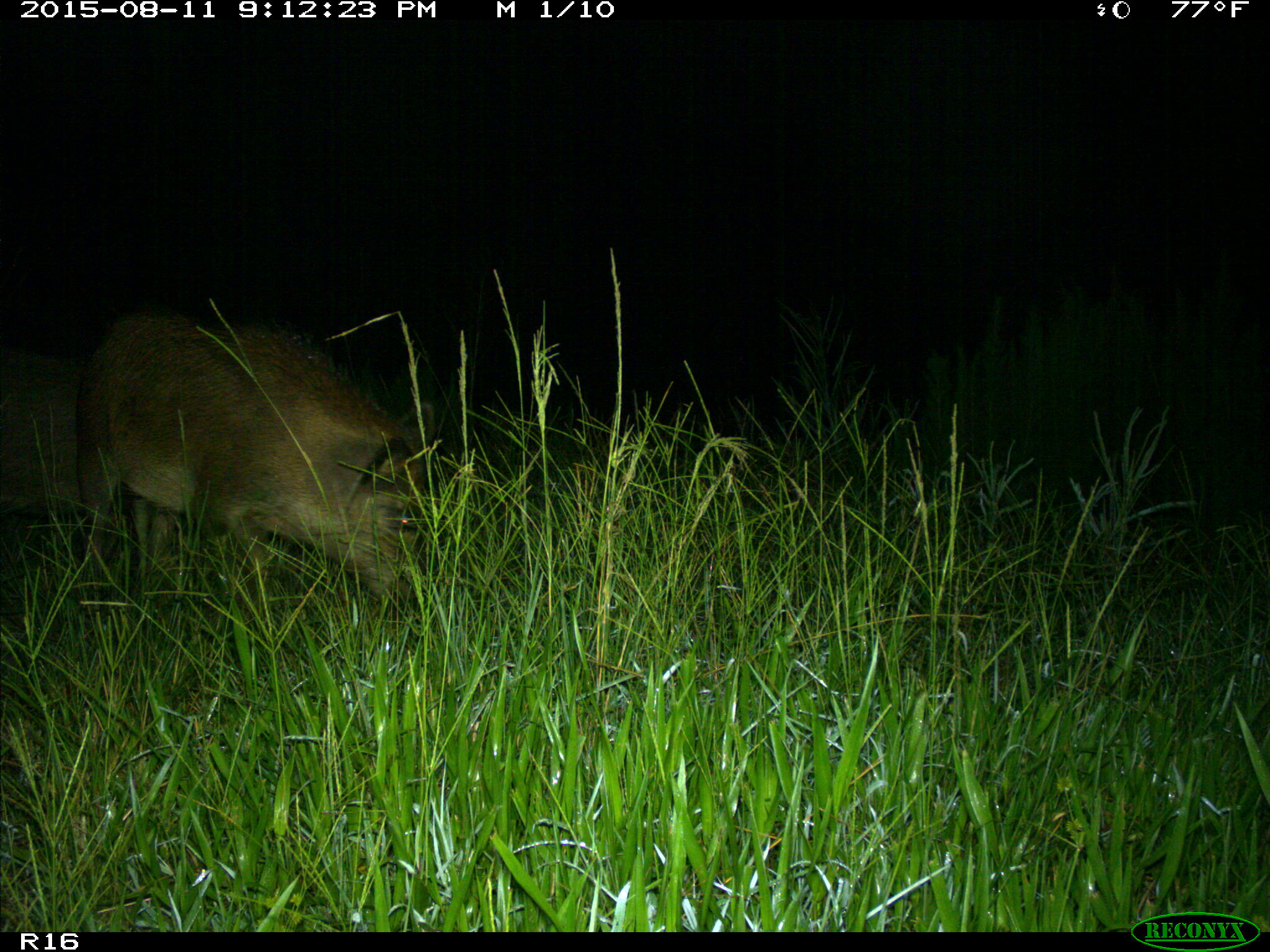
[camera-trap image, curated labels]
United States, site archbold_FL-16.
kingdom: Animalia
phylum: Chordata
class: Mammalia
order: Artiodactyla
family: Suidae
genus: Sus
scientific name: Sus scrofa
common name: wild boar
Sus scrofa (wild boar).